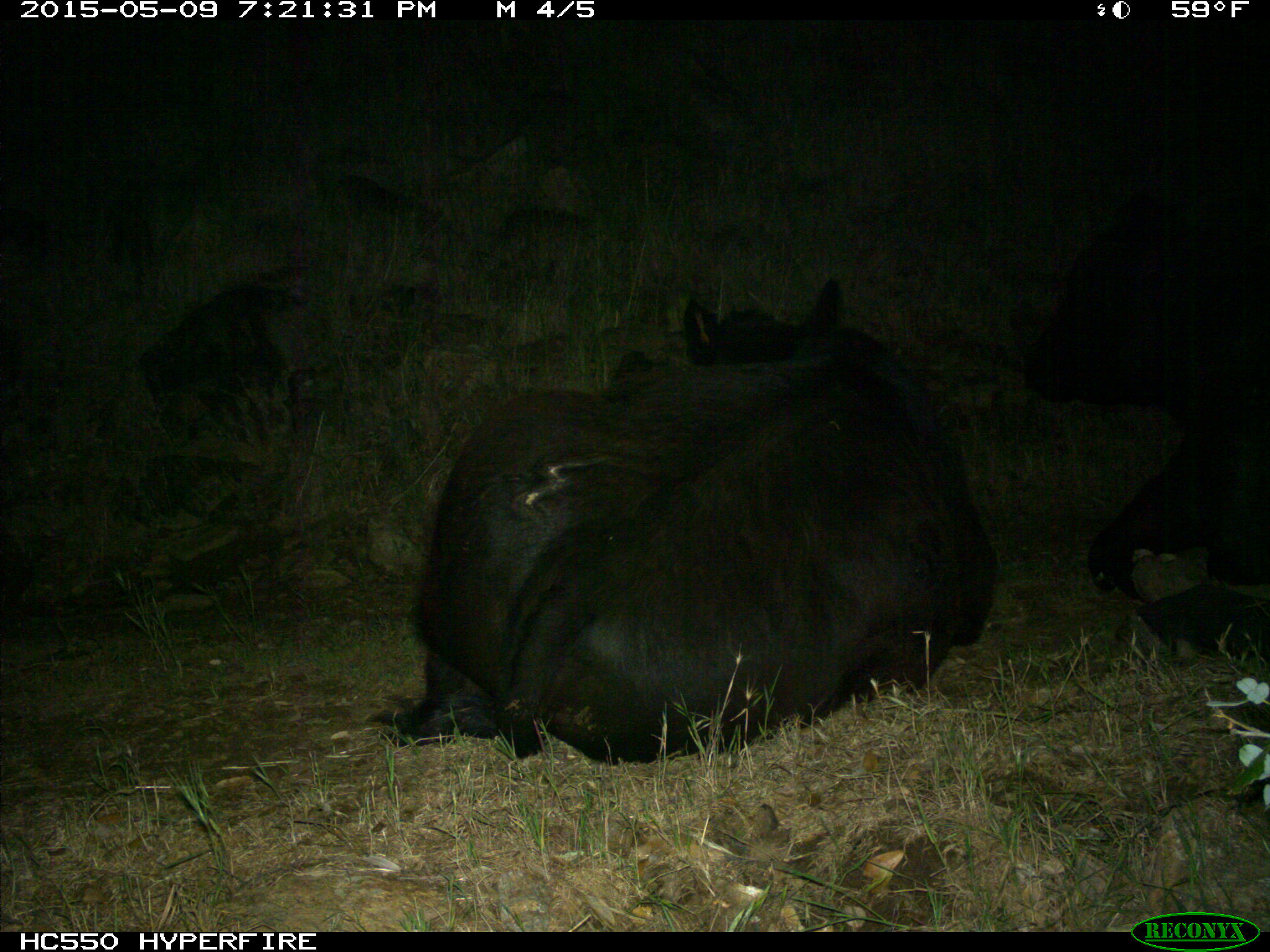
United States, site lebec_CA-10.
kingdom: Animalia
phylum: Chordata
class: Mammalia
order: Artiodactyla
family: Bovidae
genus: Bos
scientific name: Bos taurus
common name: domestic cow